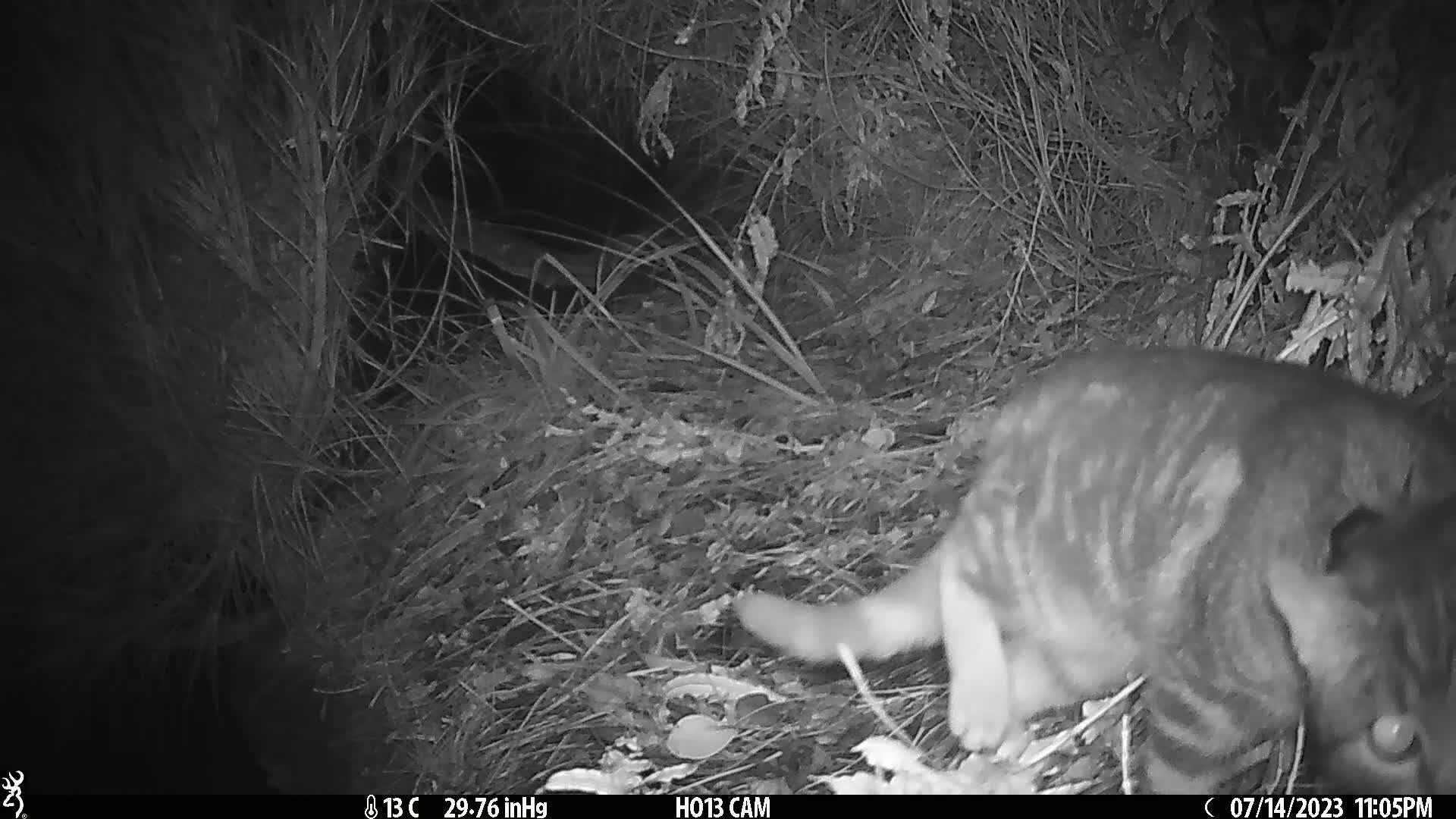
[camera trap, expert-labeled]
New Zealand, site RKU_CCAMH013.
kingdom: Animalia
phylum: Chordata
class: Mammalia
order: Carnivora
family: Felidae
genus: Felis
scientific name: Felis catus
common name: domestic cat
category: cat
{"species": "cat (domestic cat) (Felis catus)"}